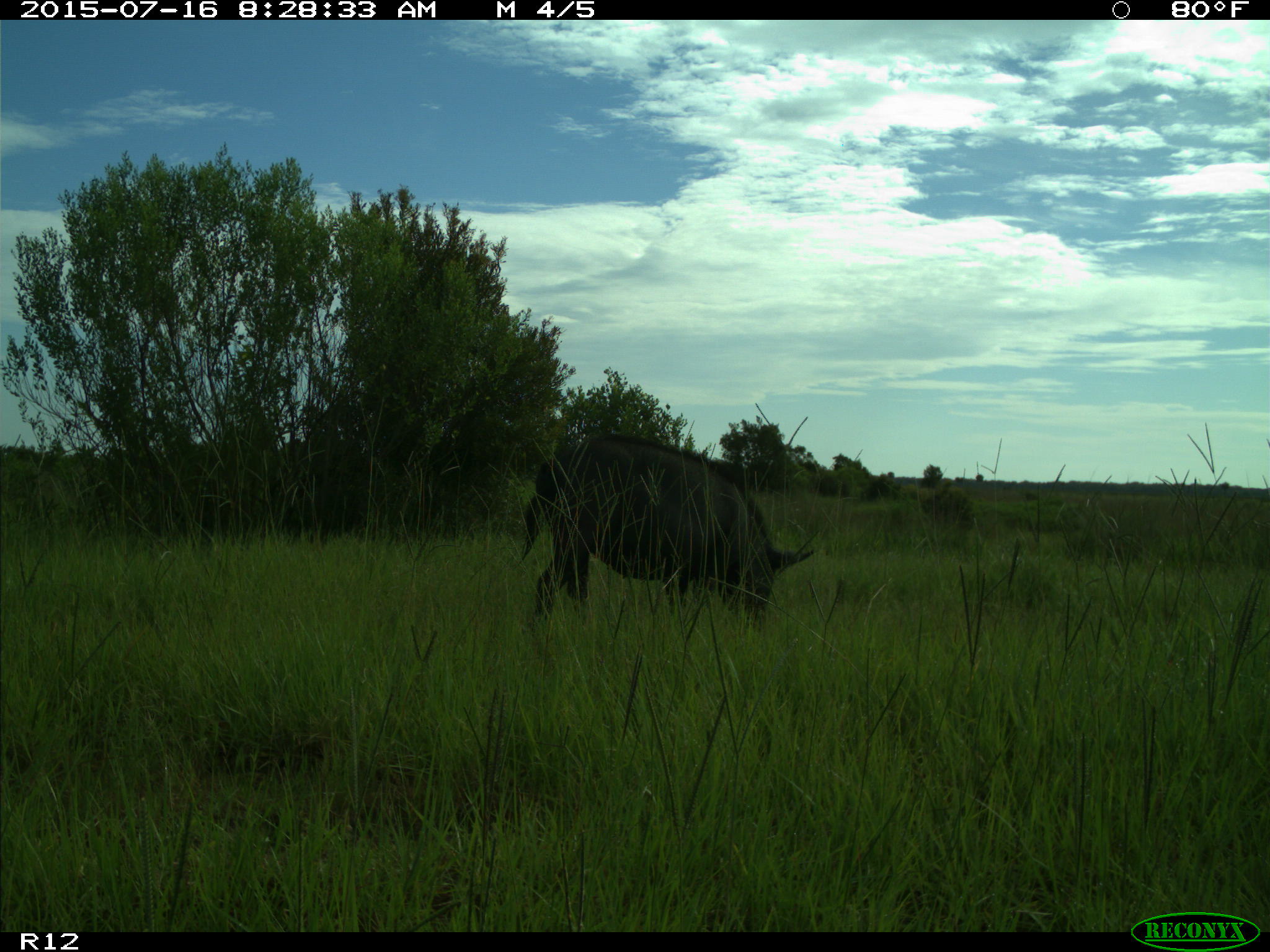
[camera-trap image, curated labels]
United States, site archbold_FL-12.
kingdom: Animalia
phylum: Chordata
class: Mammalia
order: Artiodactyla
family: Suidae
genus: Sus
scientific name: Sus scrofa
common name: wild boar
Sus scrofa (wild boar).